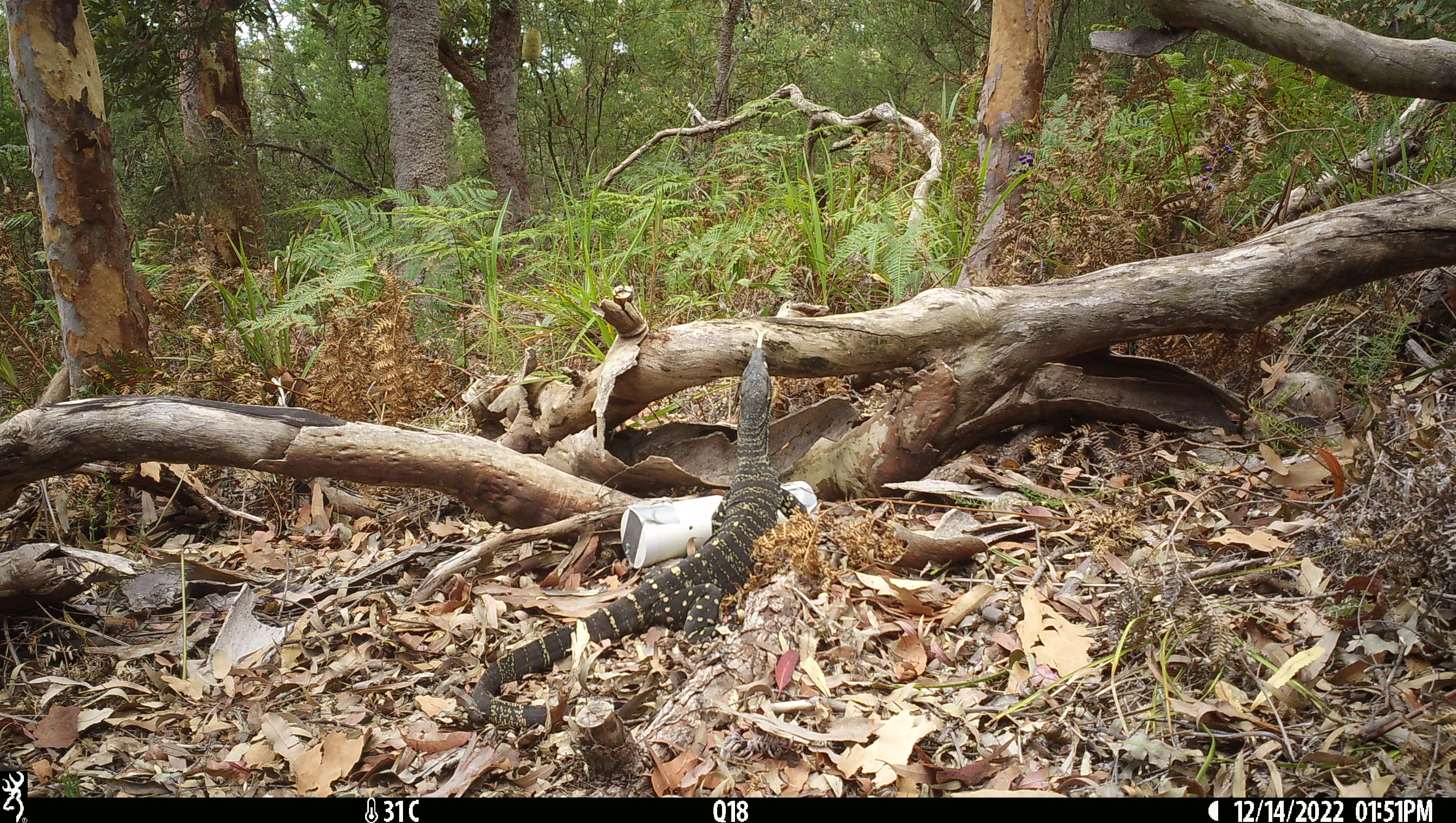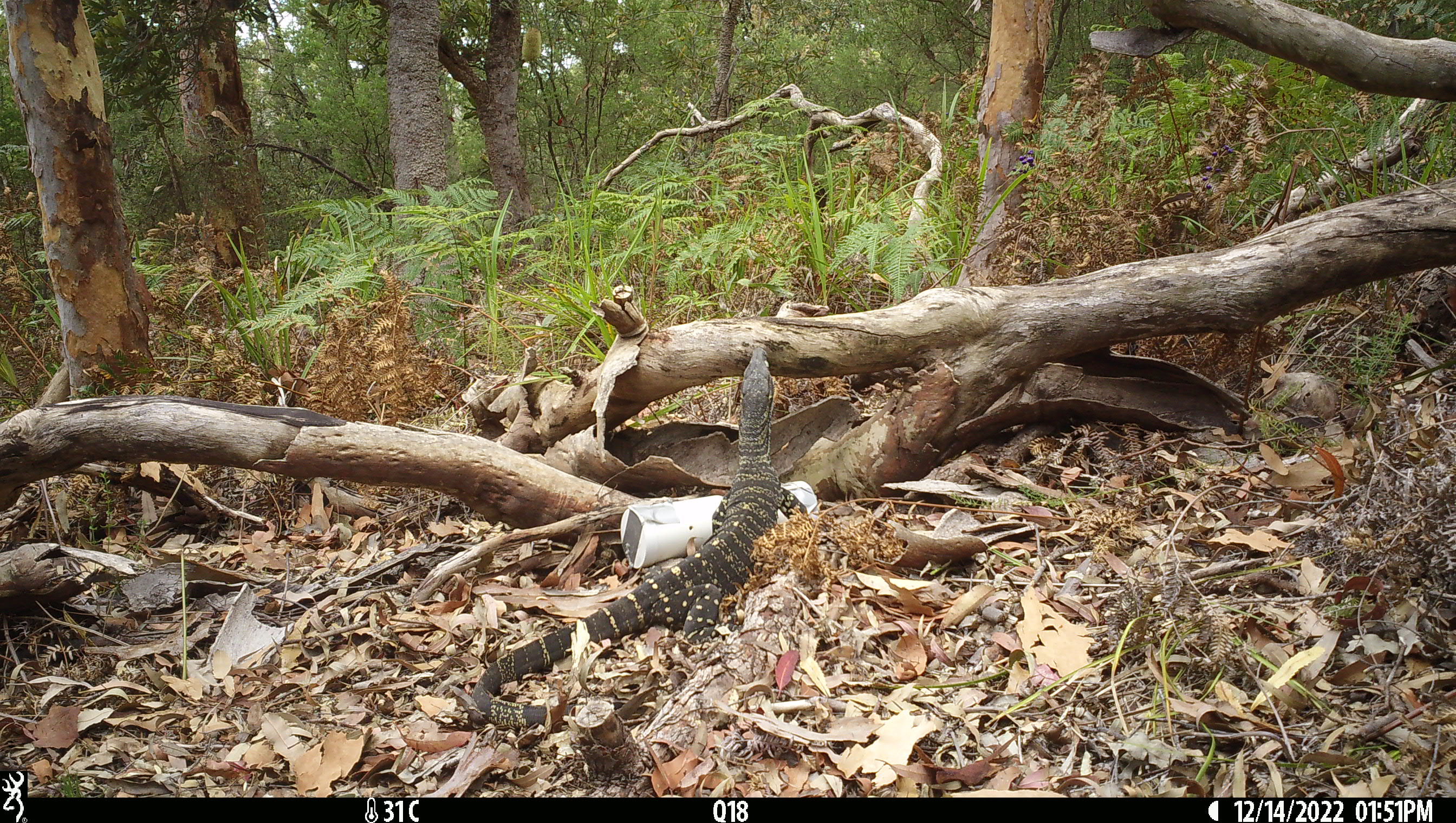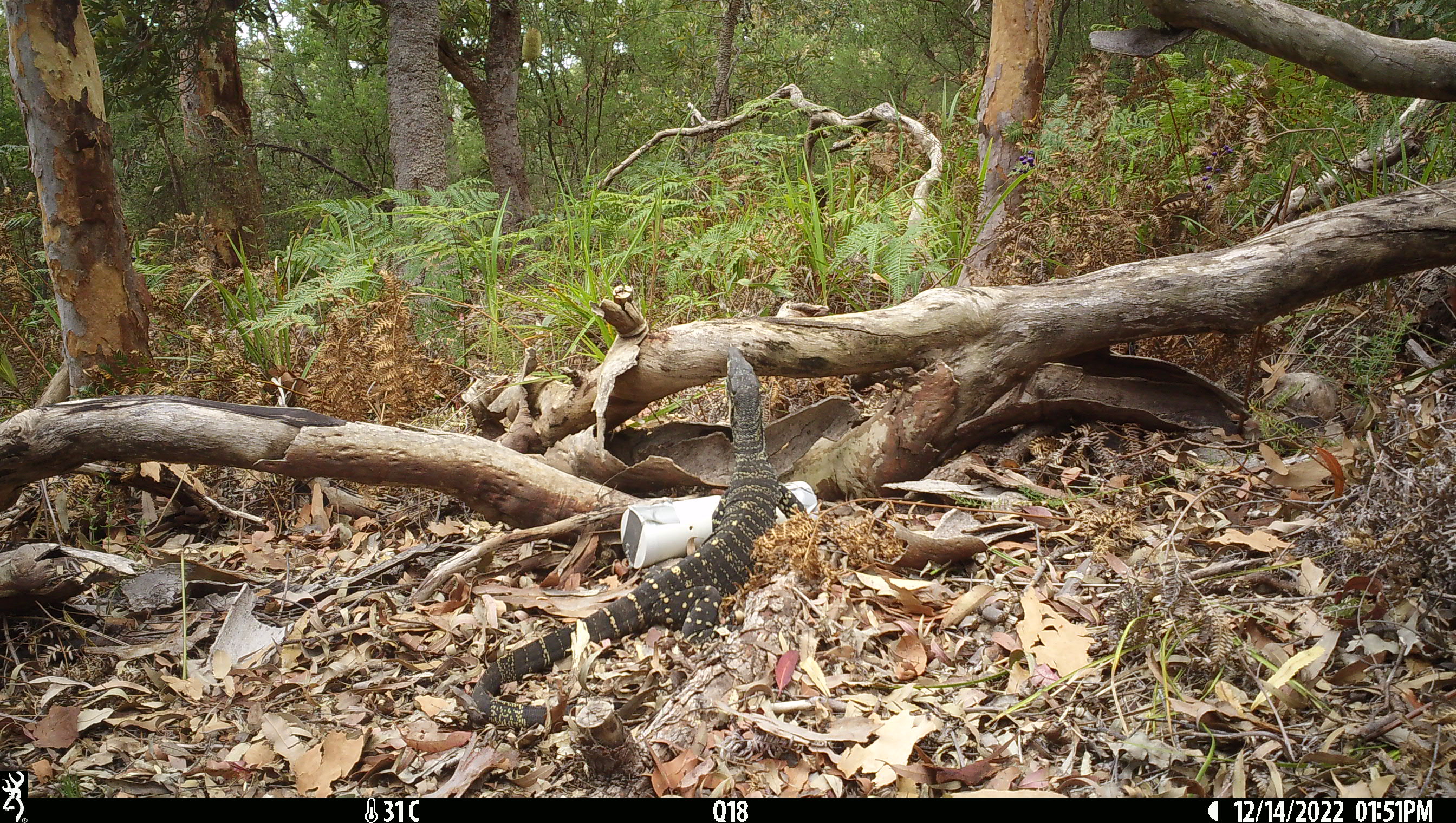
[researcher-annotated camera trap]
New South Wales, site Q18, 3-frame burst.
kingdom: Animalia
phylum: Chordata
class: Reptilia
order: Squamata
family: Varanidae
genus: Varanus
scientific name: Varanus varius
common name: lace monitor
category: goanna